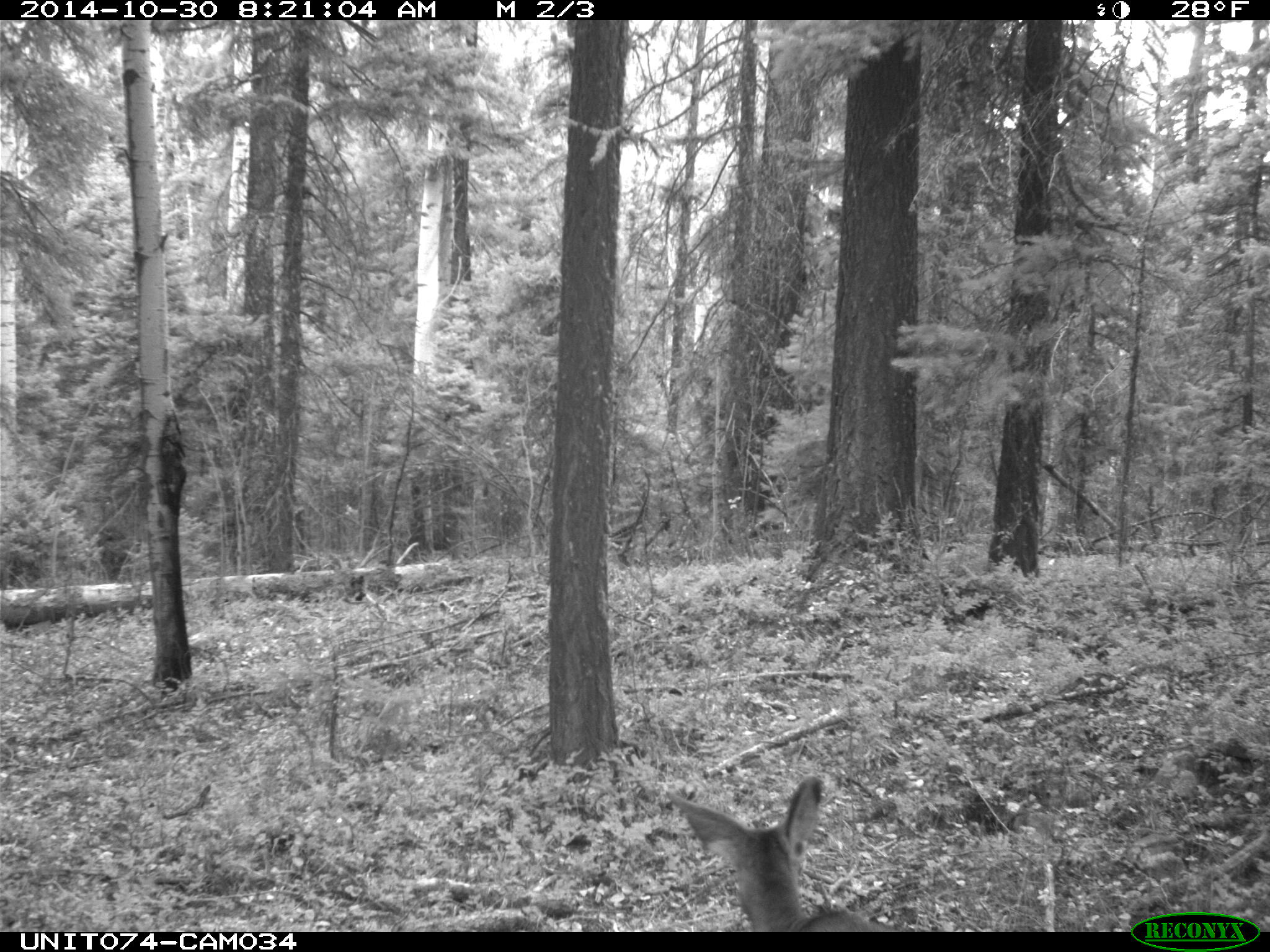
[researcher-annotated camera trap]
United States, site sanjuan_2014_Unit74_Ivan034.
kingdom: Animalia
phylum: Chordata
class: Mammalia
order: Artiodactyla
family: Cervidae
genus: Odocoileus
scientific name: Odocoileus hemionus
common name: mule deer